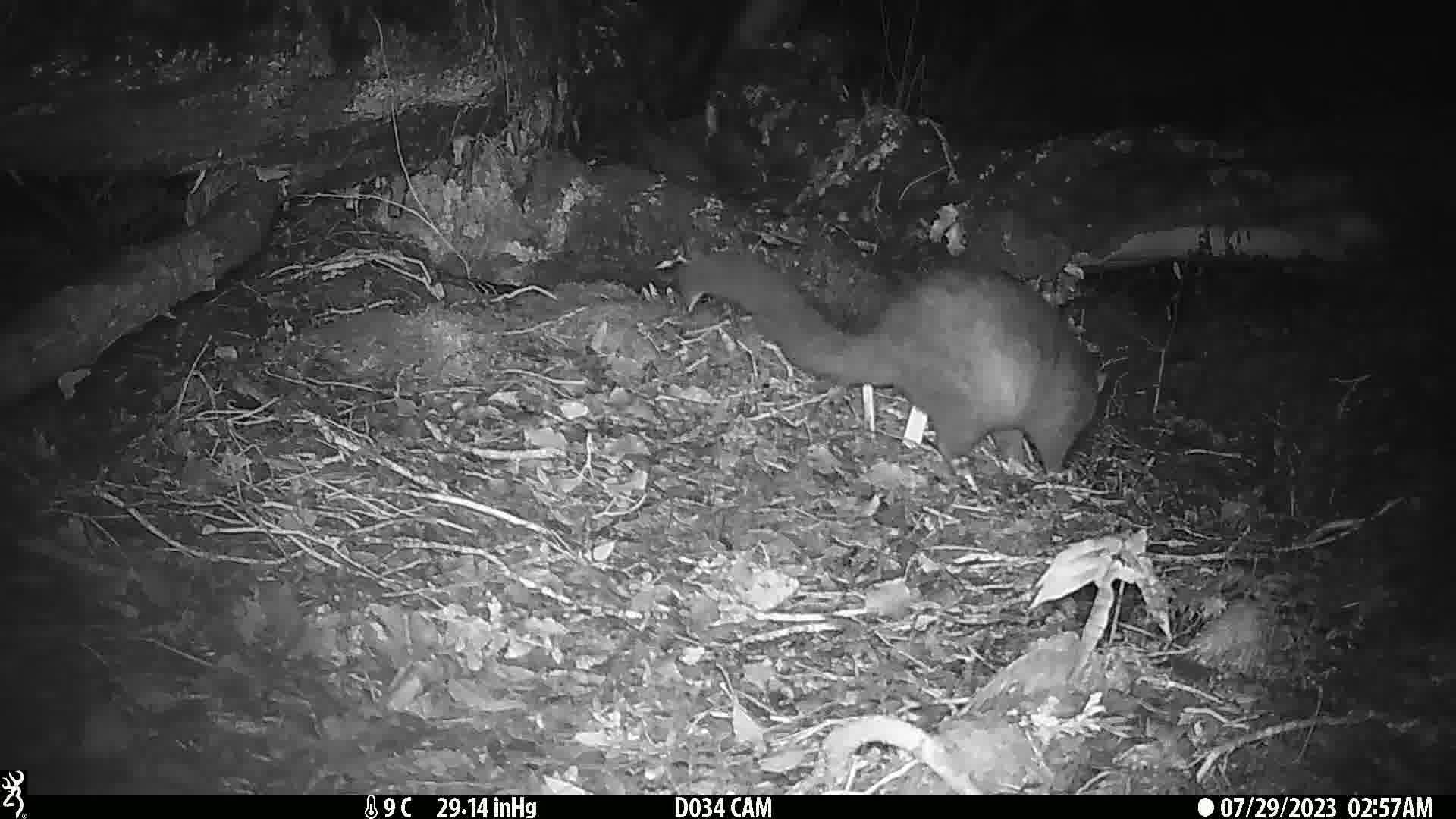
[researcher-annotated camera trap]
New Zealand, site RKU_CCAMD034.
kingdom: Animalia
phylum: Chordata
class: Mammalia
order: Diprotodontia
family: Phalangeridae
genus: Trichosurus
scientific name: Trichosurus vulpecula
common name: common brushtail possum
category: possum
Possum (common brushtail possum) (Trichosurus vulpecula).